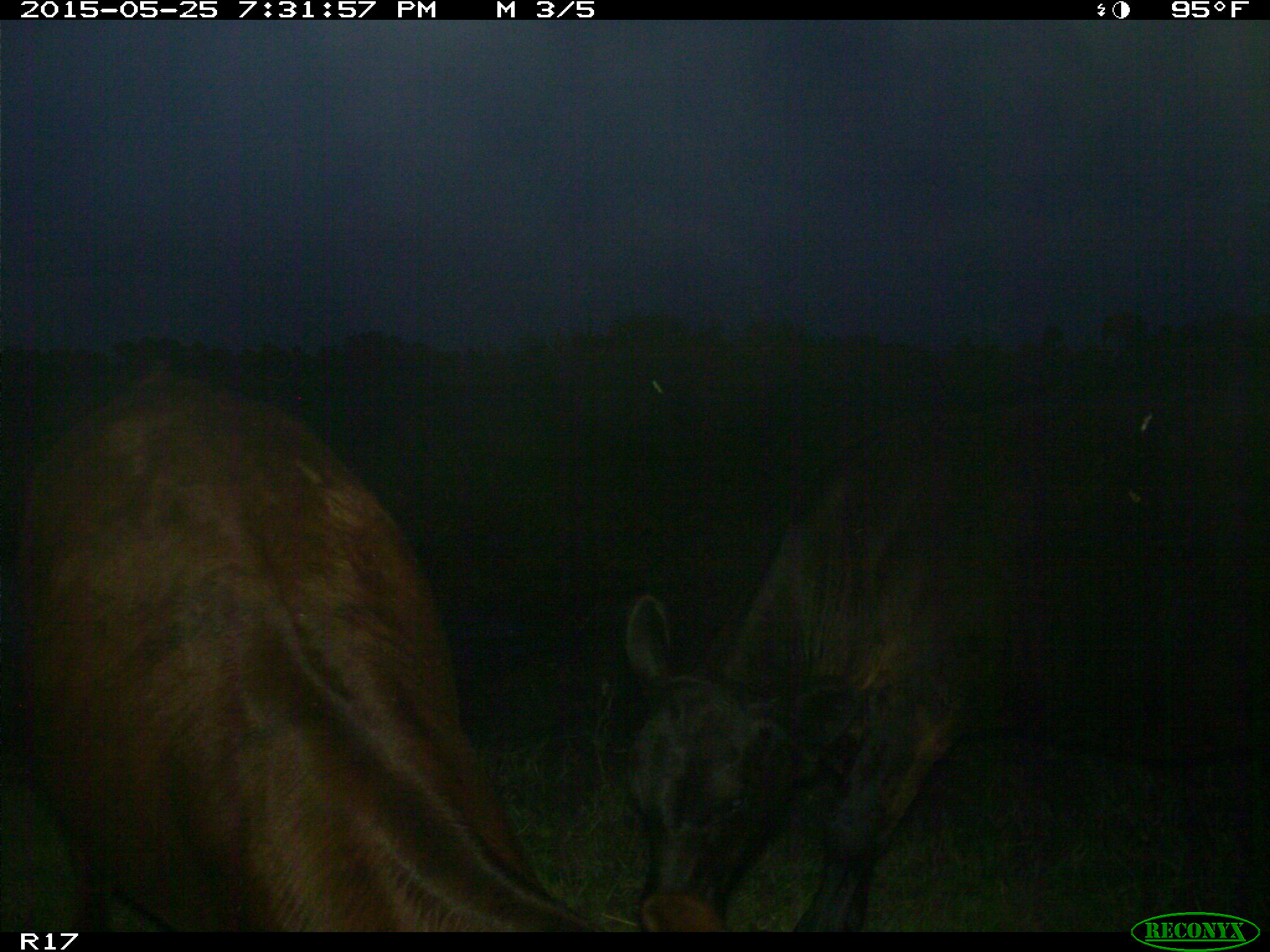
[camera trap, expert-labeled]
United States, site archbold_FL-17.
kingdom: Animalia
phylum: Chordata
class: Mammalia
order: Artiodactyla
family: Bovidae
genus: Bos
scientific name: Bos taurus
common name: domestic cow